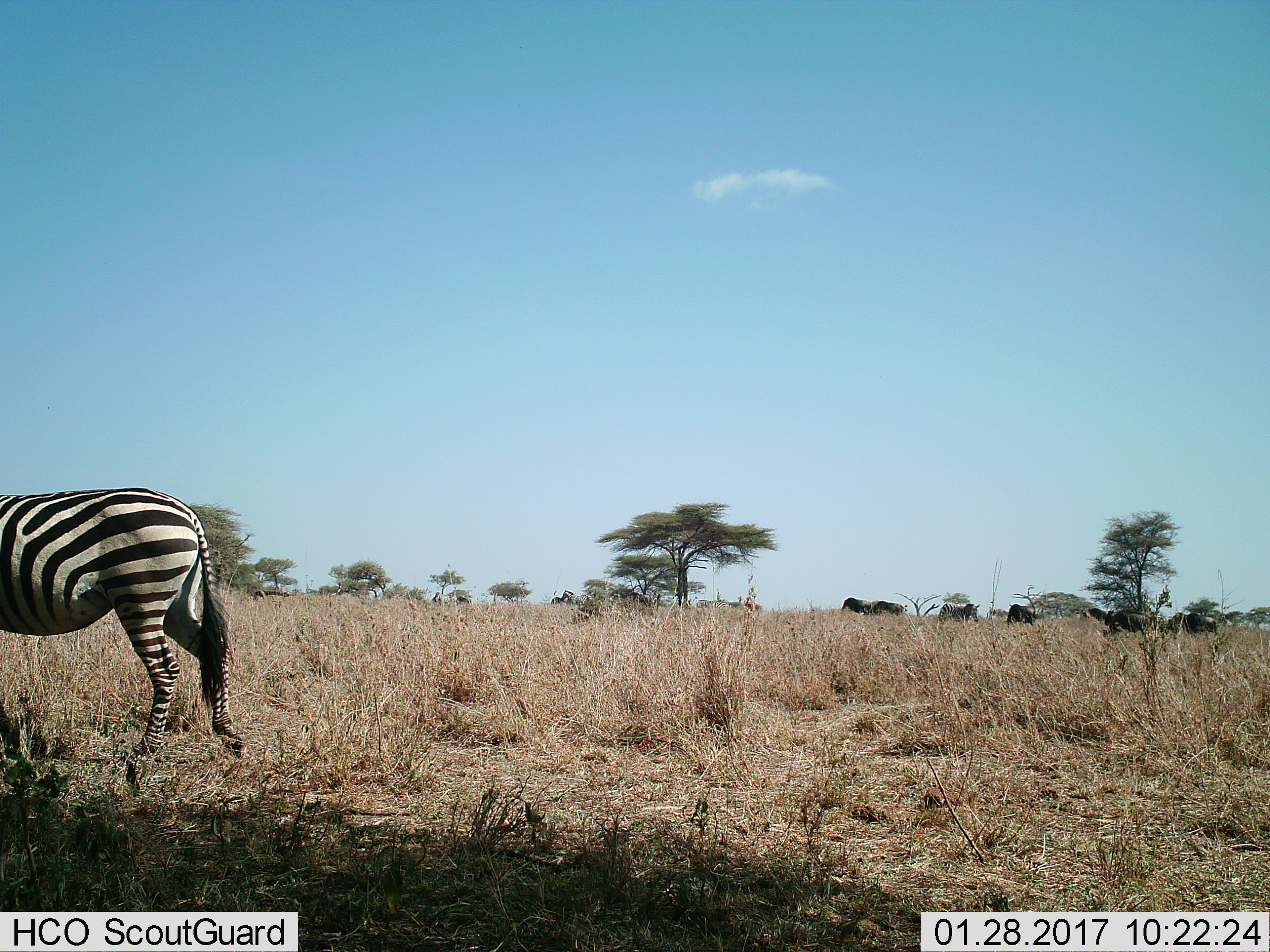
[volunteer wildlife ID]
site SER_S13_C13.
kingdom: Animalia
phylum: Chordata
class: Mammalia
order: Artiodactyla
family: Bovidae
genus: Connochaetes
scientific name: Connochaetes taurinus taurinus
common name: blue wildebeest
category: wildebeestblue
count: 6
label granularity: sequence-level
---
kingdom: Animalia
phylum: Chordata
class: Mammalia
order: Perissodactyla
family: Equidae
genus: Equus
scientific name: Equus quagga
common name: plains zebra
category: zebraplains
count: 5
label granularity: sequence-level